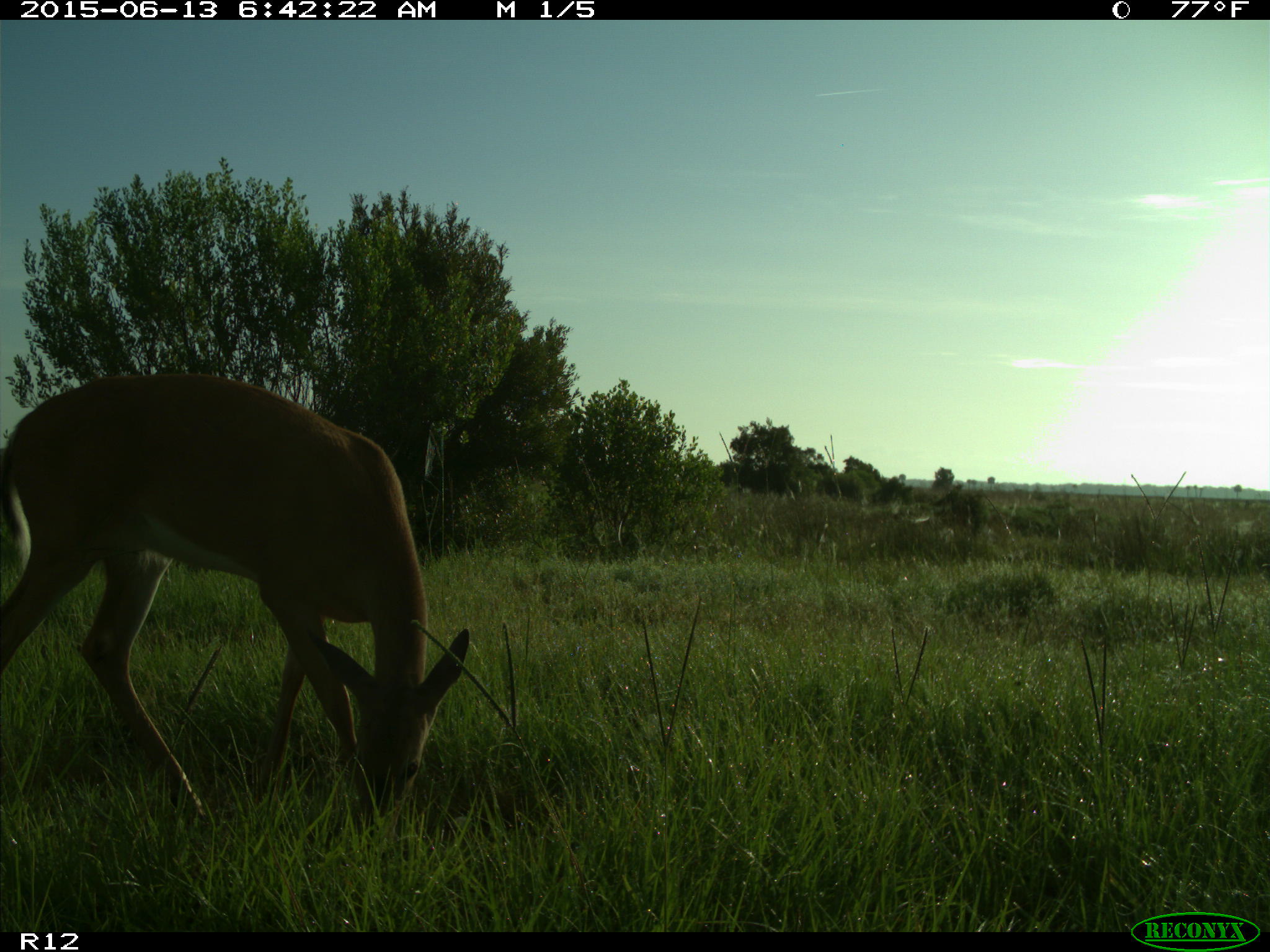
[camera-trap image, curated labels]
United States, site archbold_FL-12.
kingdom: Animalia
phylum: Chordata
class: Mammalia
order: Artiodactyla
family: Cervidae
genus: Odocoileus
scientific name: Odocoileus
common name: deer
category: unidentified deer